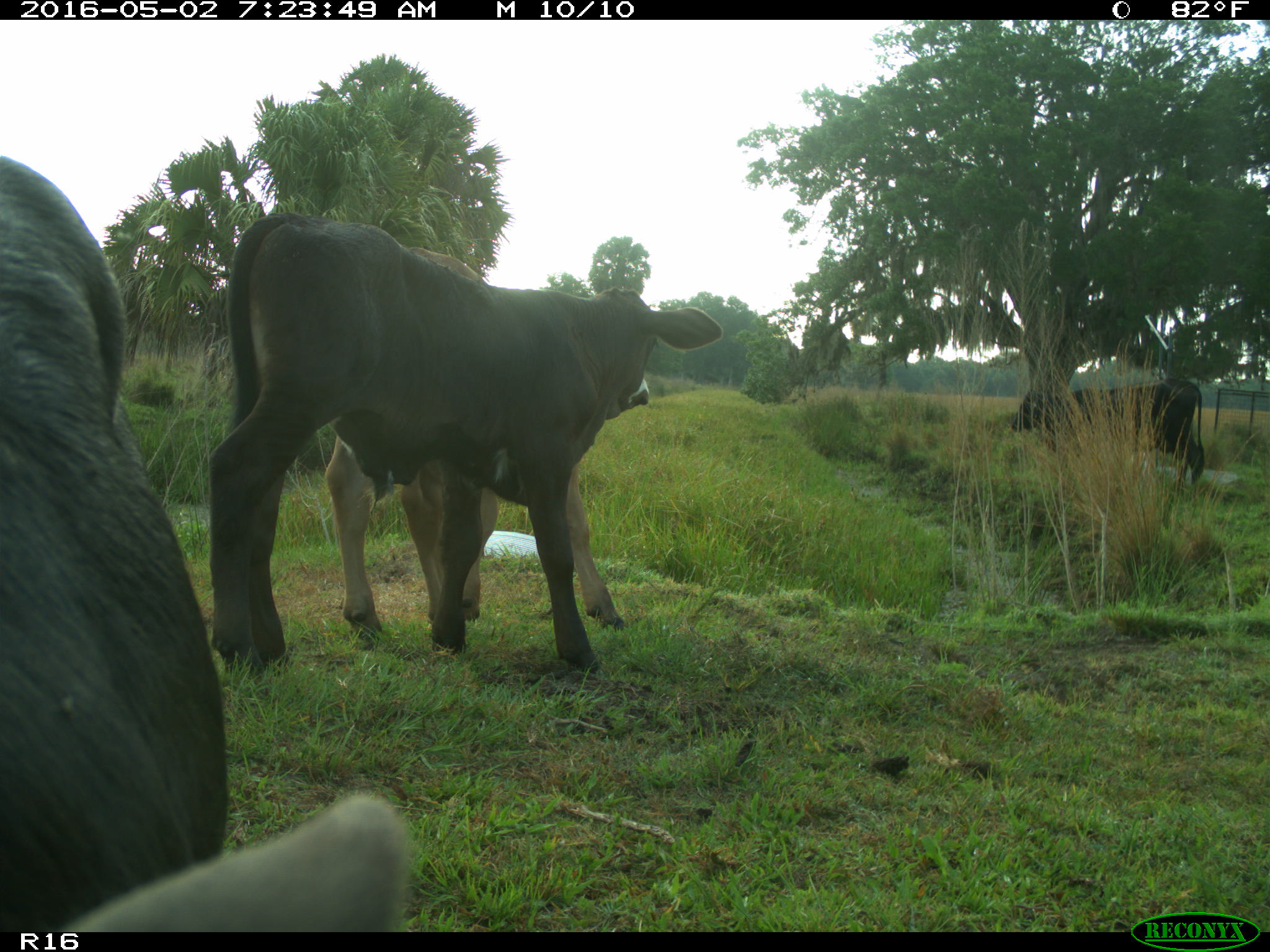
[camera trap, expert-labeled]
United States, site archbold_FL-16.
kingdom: Animalia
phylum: Chordata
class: Mammalia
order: Artiodactyla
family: Bovidae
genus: Bos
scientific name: Bos taurus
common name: domestic cow